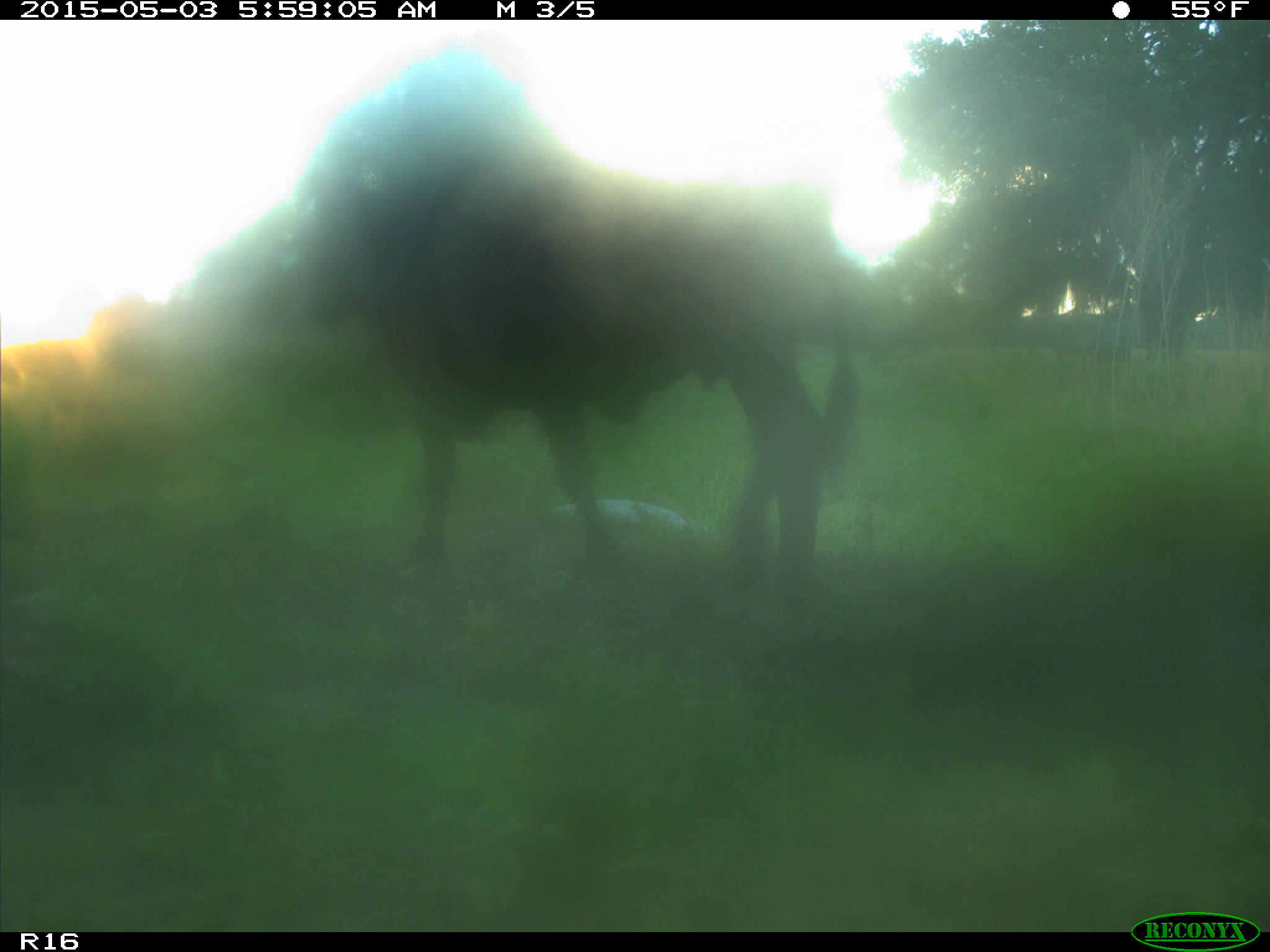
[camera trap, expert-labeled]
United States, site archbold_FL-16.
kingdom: Animalia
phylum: Chordata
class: Mammalia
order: Artiodactyla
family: Bovidae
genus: Bos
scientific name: Bos taurus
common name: domestic cow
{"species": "Bos taurus (domestic cow)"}